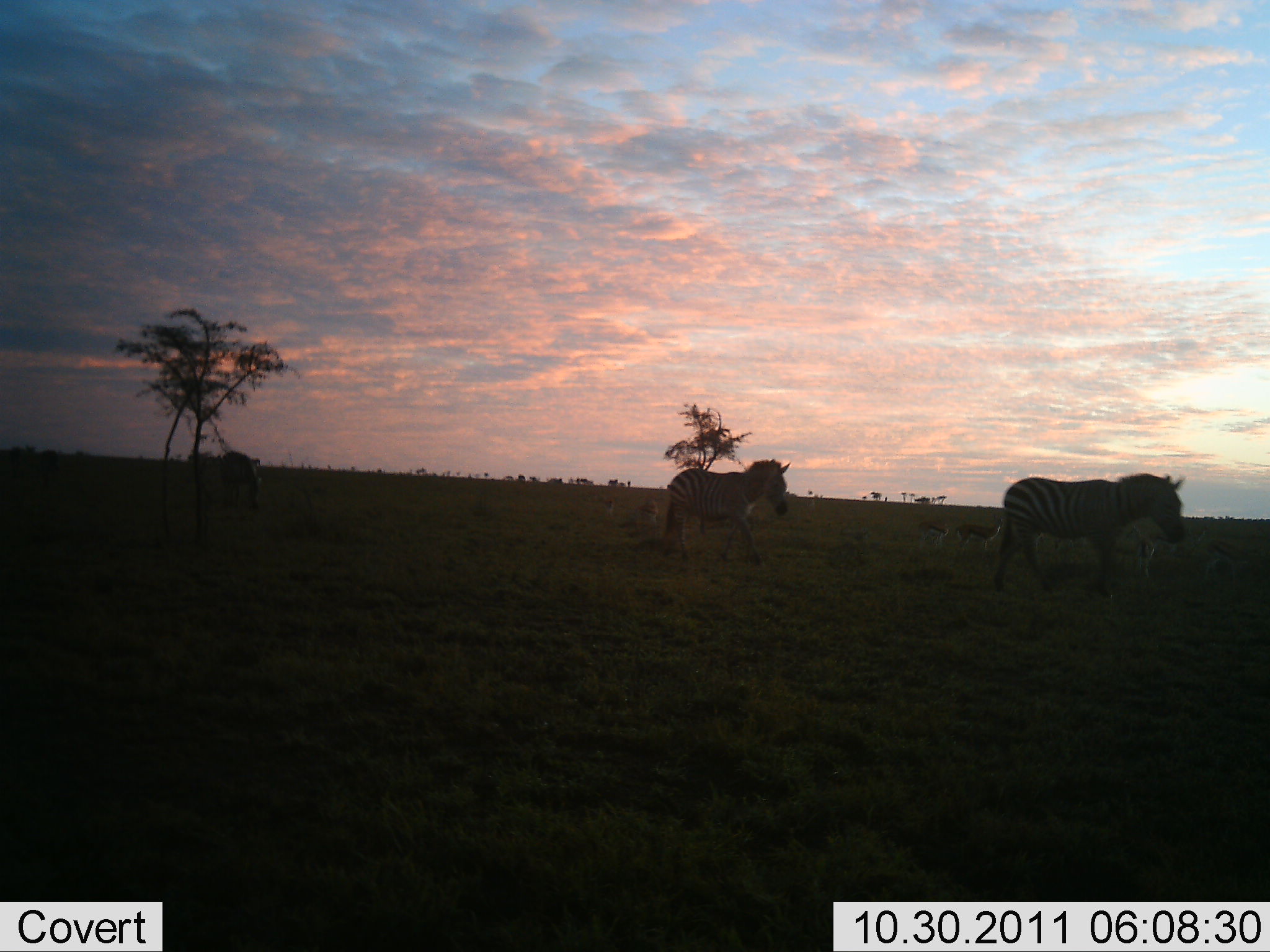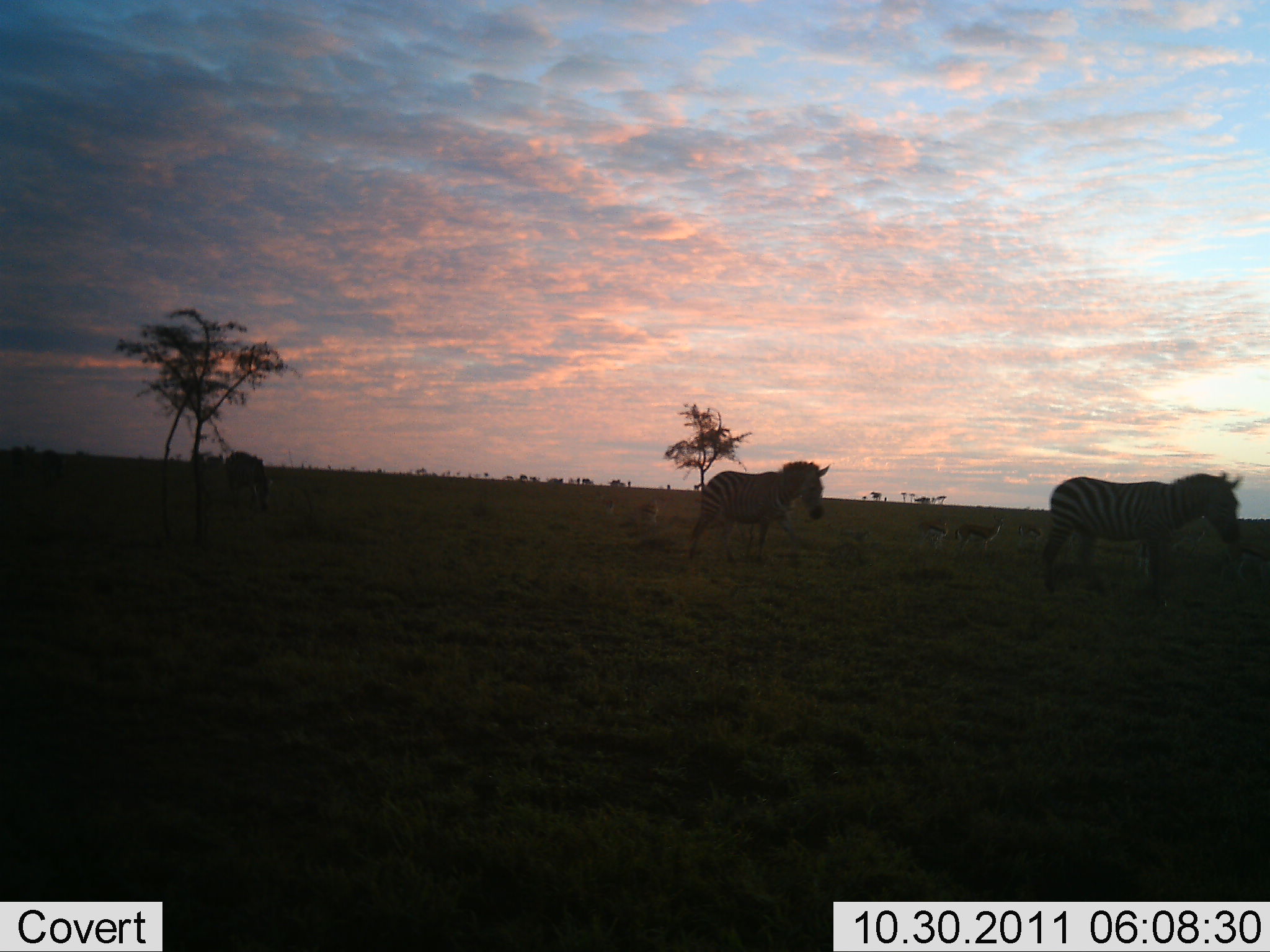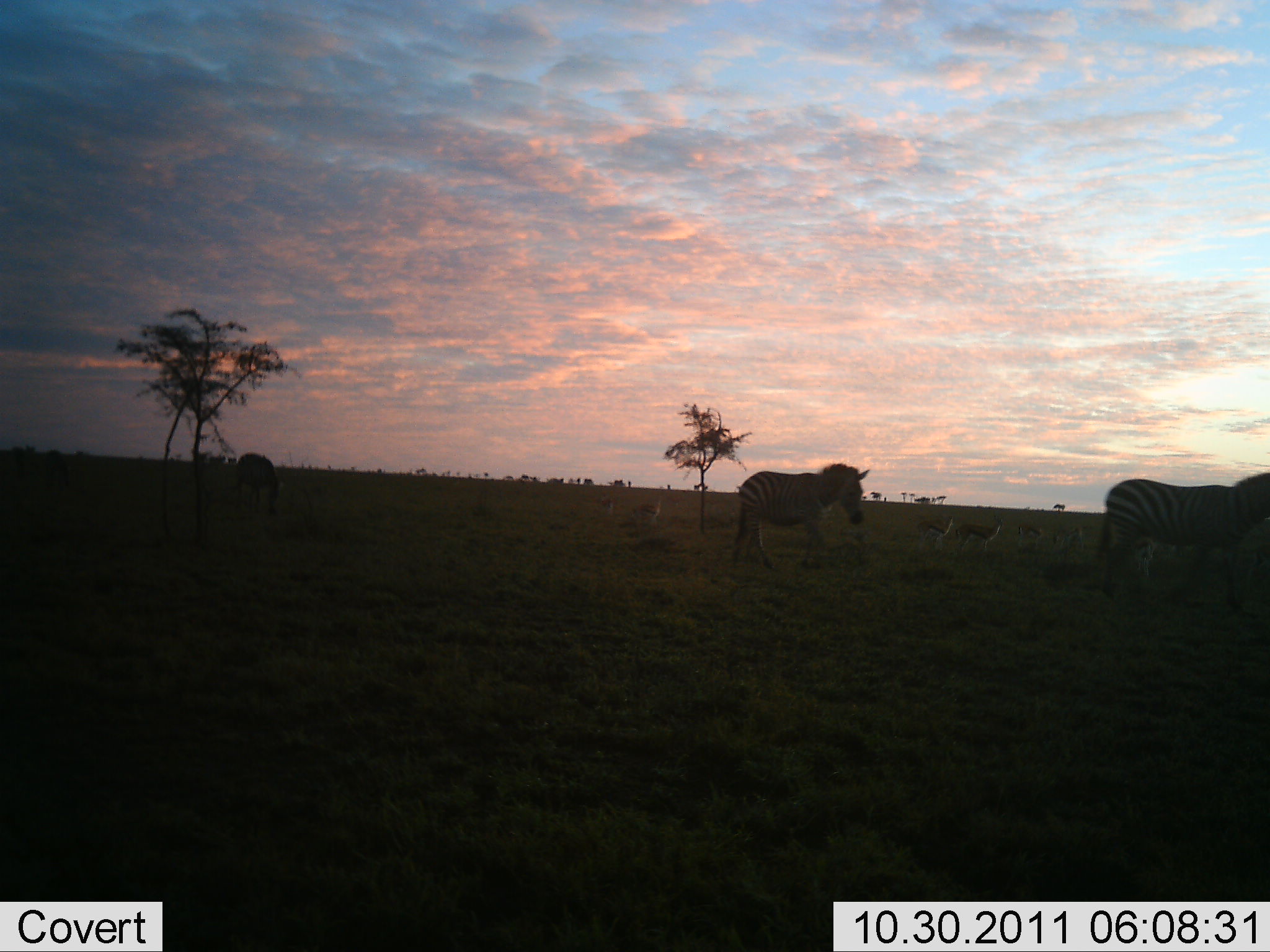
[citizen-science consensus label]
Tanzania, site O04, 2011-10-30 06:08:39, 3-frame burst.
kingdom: Animalia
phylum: Chordata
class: Mammalia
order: Perissodactyla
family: Equidae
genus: Equus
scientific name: Equus quagga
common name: plains zebra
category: zebra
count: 3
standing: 12%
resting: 0%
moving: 100%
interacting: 0%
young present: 0%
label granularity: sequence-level